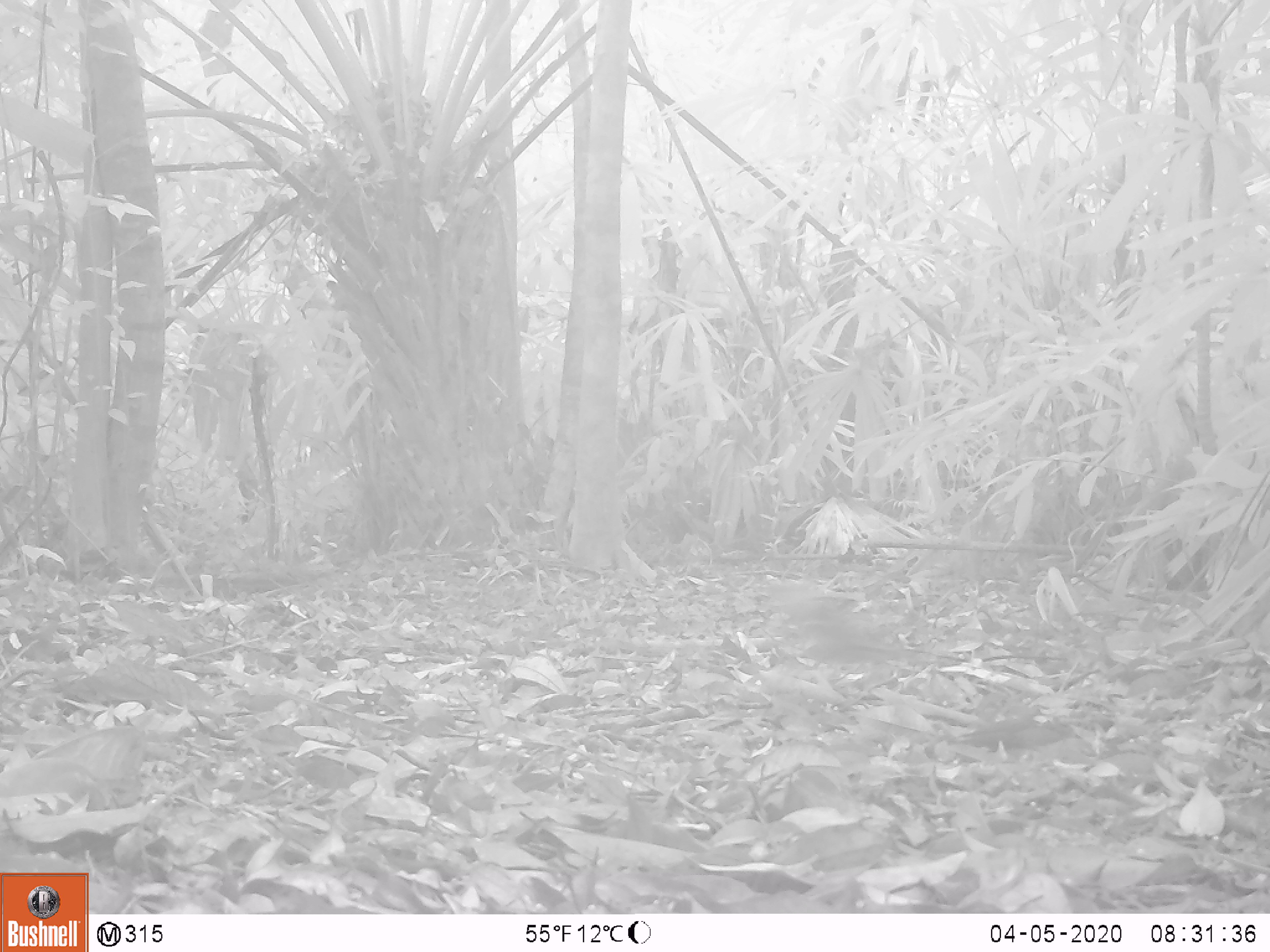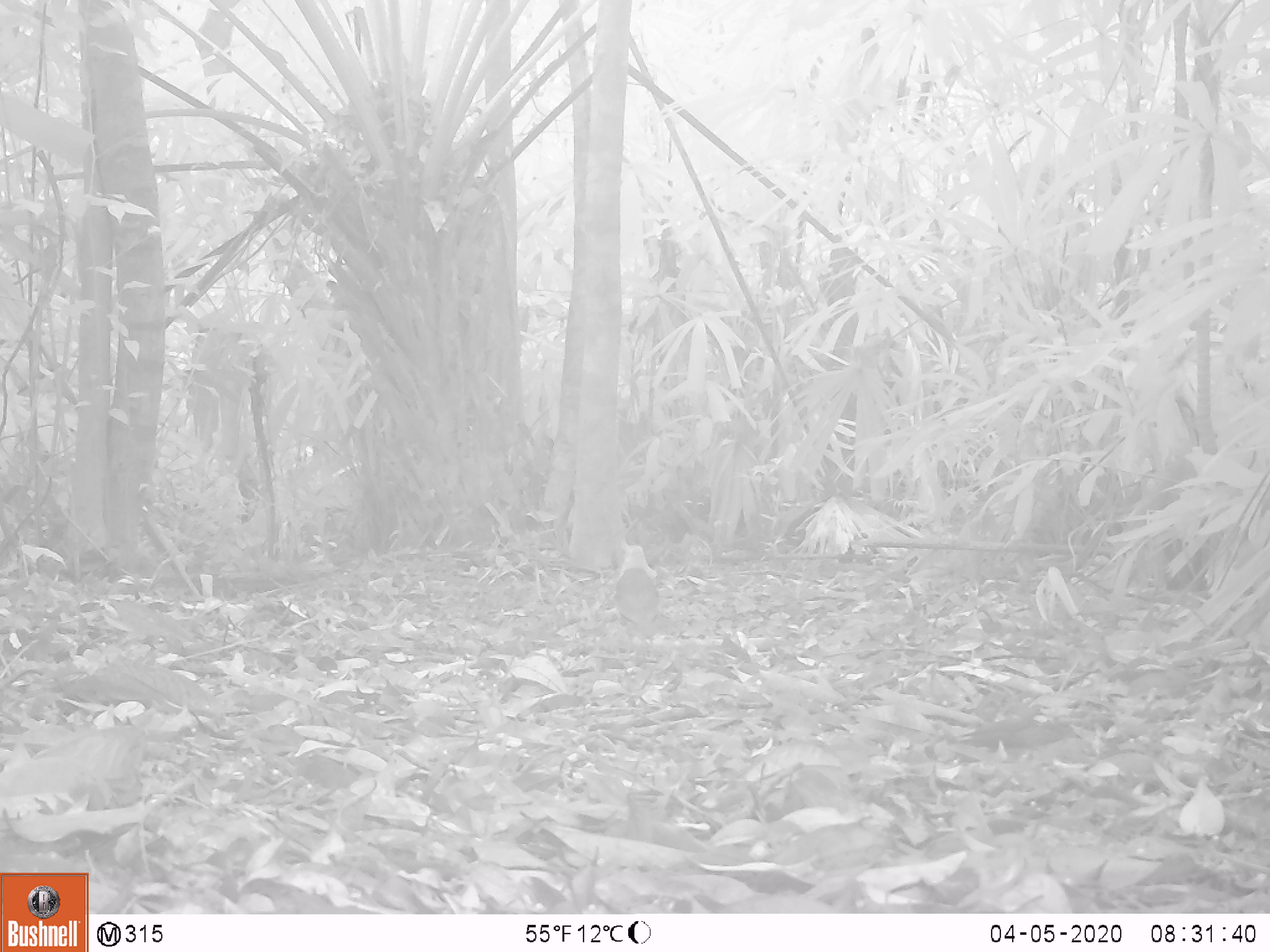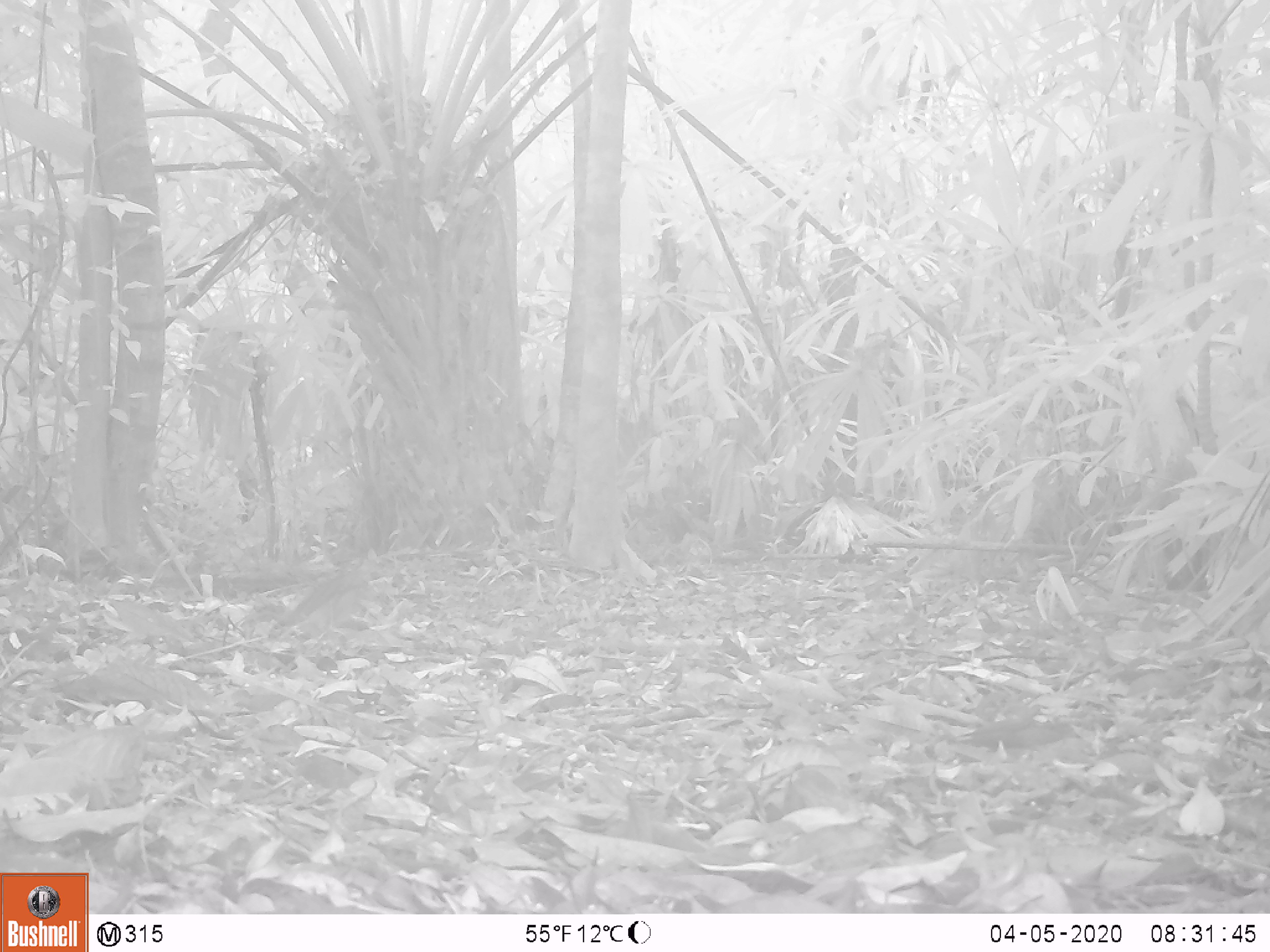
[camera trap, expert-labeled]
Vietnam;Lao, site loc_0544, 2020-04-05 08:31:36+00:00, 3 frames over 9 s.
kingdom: Animalia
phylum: Chordata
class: Aves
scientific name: Aves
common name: bird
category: unidentified bird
Unidentified bird (bird) (Aves). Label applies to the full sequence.